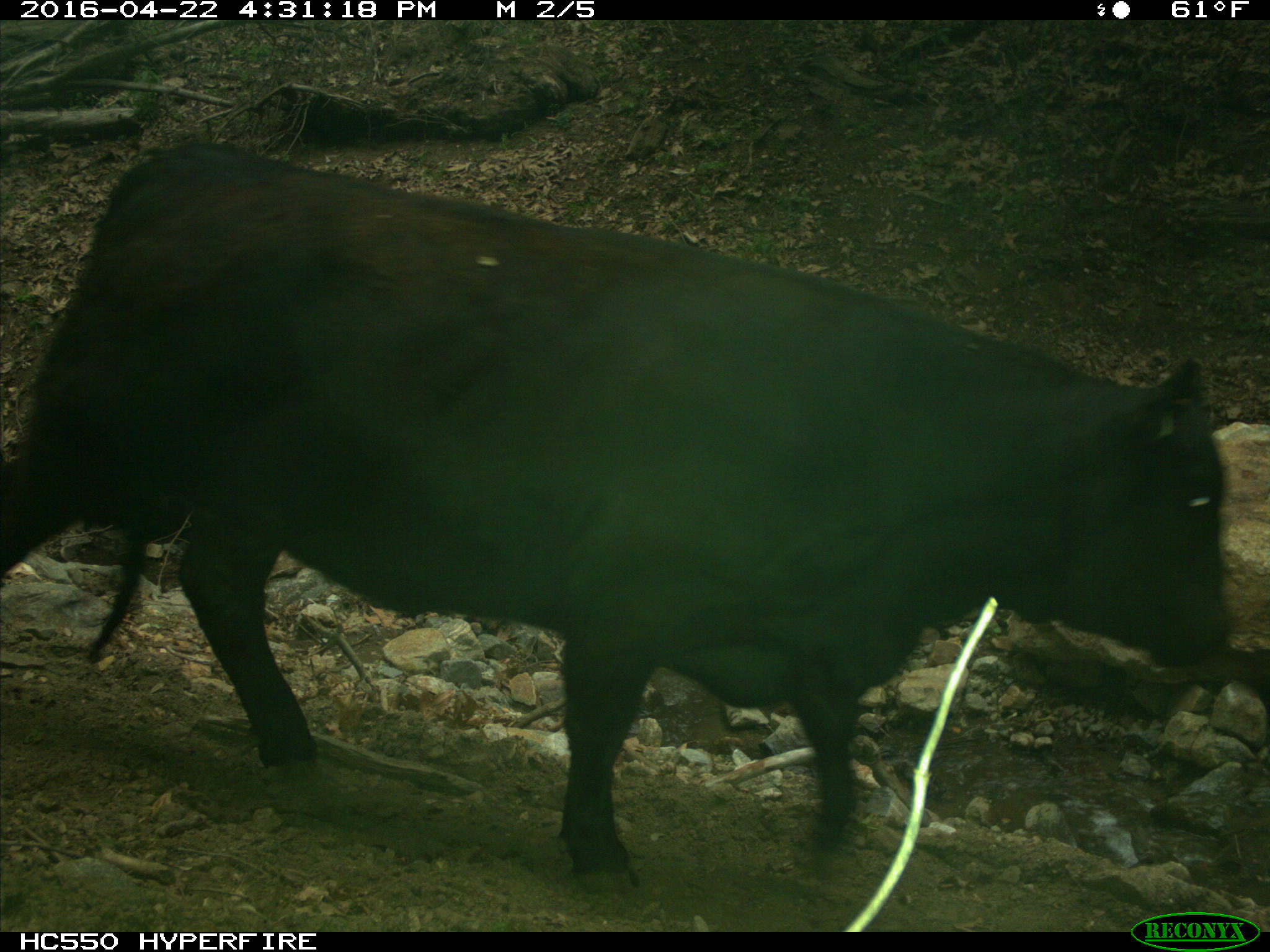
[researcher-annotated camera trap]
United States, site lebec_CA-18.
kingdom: Animalia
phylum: Chordata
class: Mammalia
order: Artiodactyla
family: Bovidae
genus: Bos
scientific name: Bos taurus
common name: domestic cow